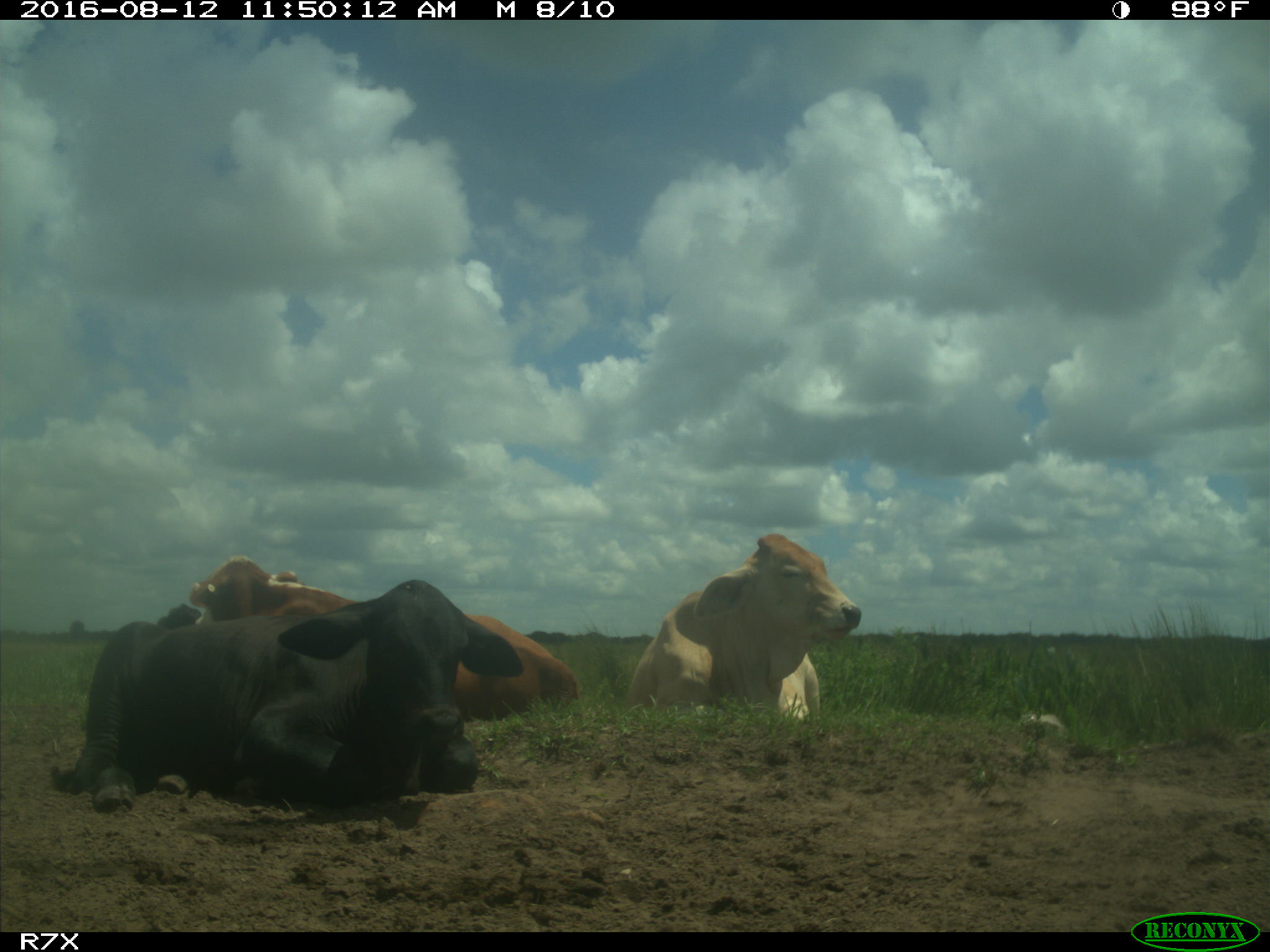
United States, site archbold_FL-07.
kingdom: Animalia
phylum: Chordata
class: Mammalia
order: Artiodactyla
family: Bovidae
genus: Bos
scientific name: Bos taurus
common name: domestic cow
Bos taurus (domestic cow).